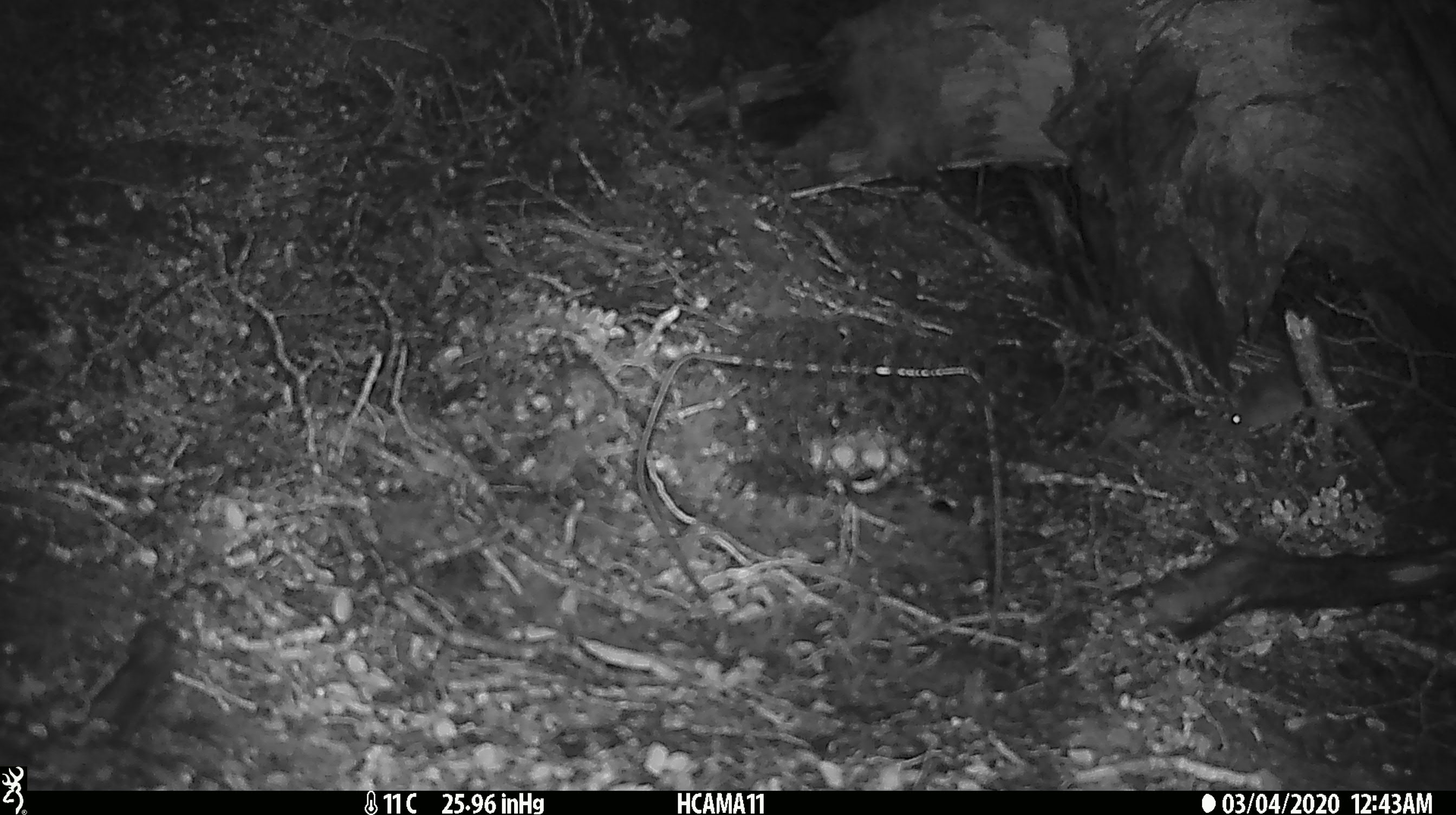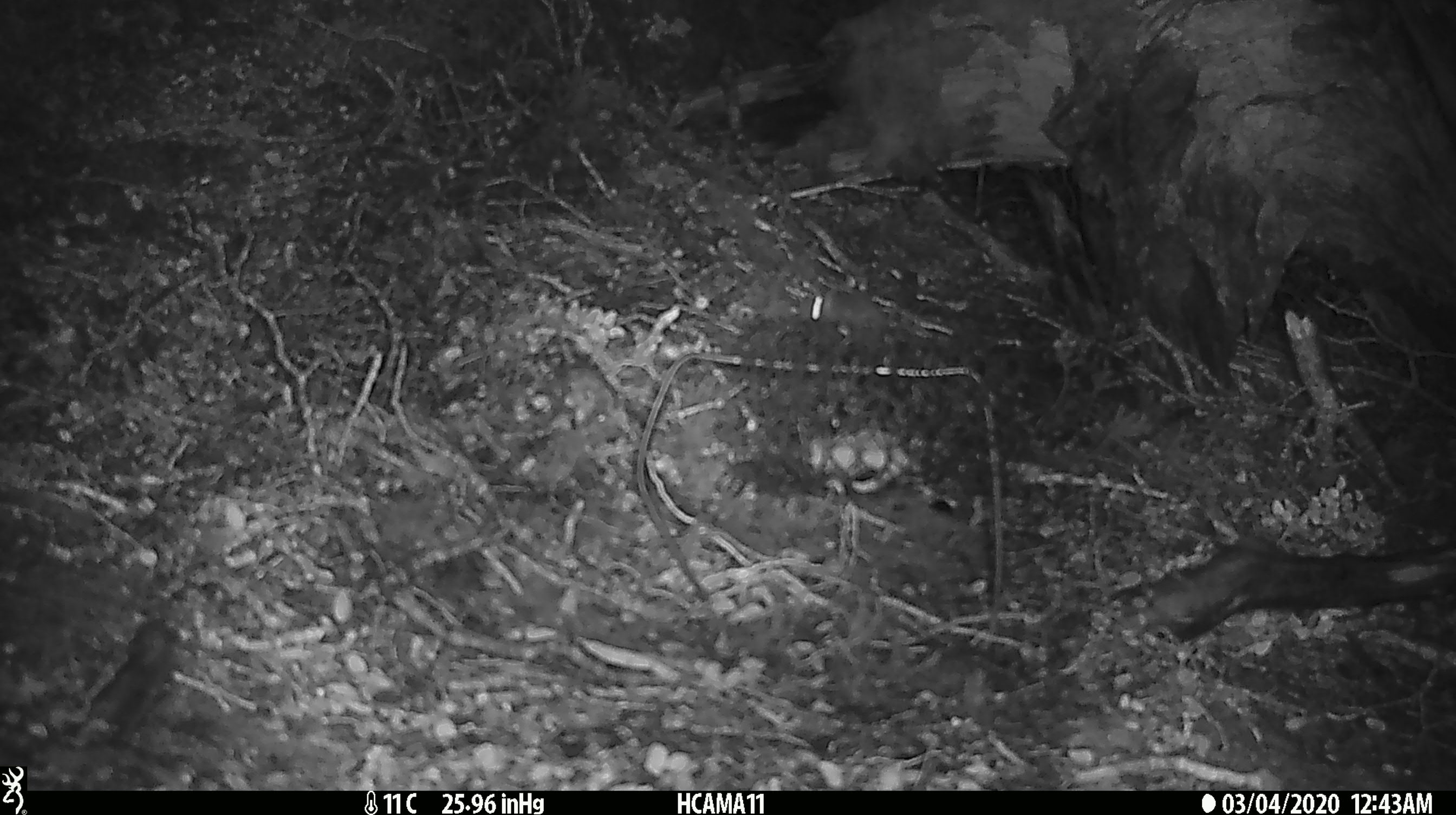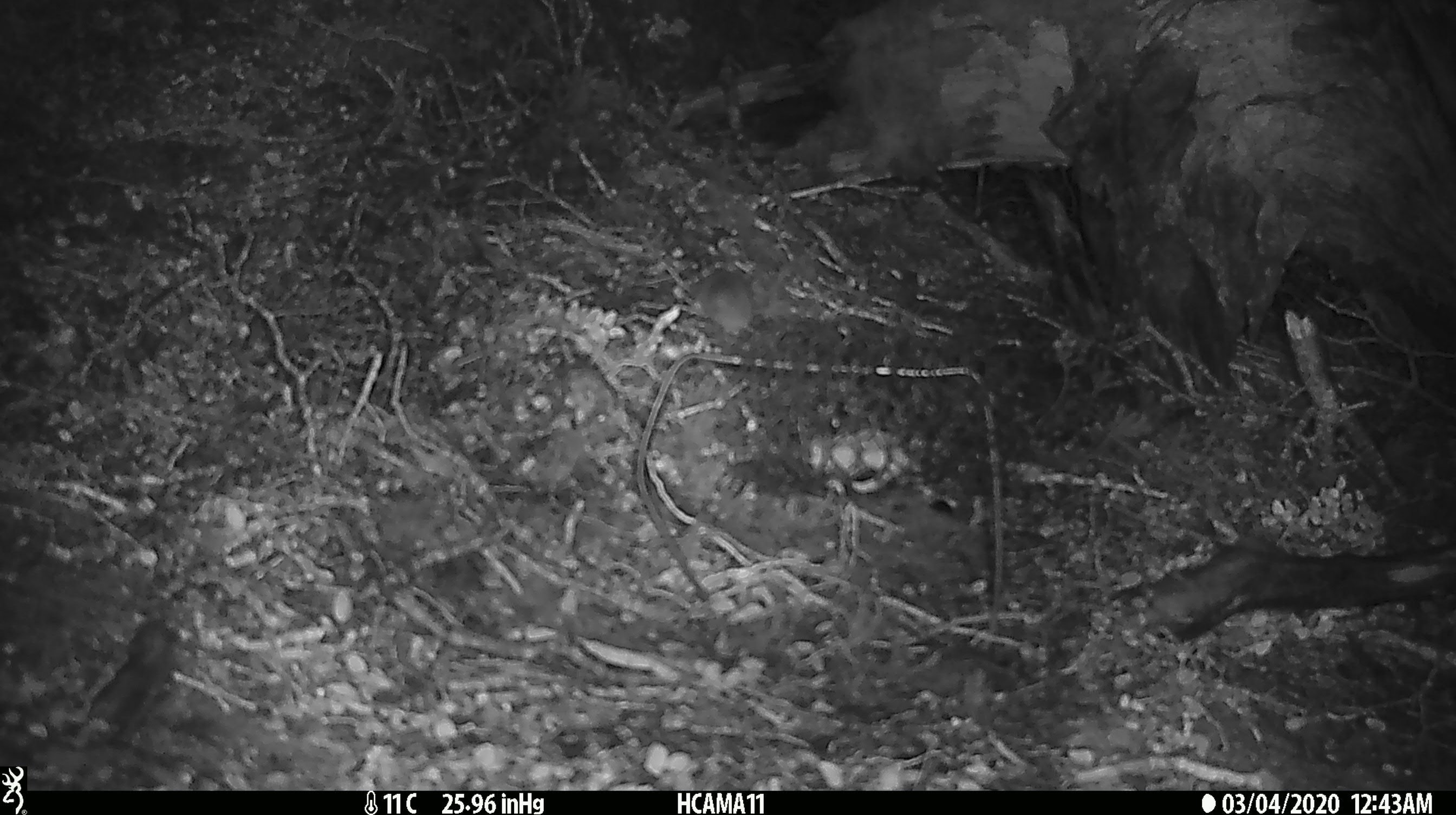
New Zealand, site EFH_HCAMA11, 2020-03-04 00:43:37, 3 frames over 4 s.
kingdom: Animalia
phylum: Chordata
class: Mammalia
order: Rodentia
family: Muridae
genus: Mus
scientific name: Mus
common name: mouse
Mouse (Mus).